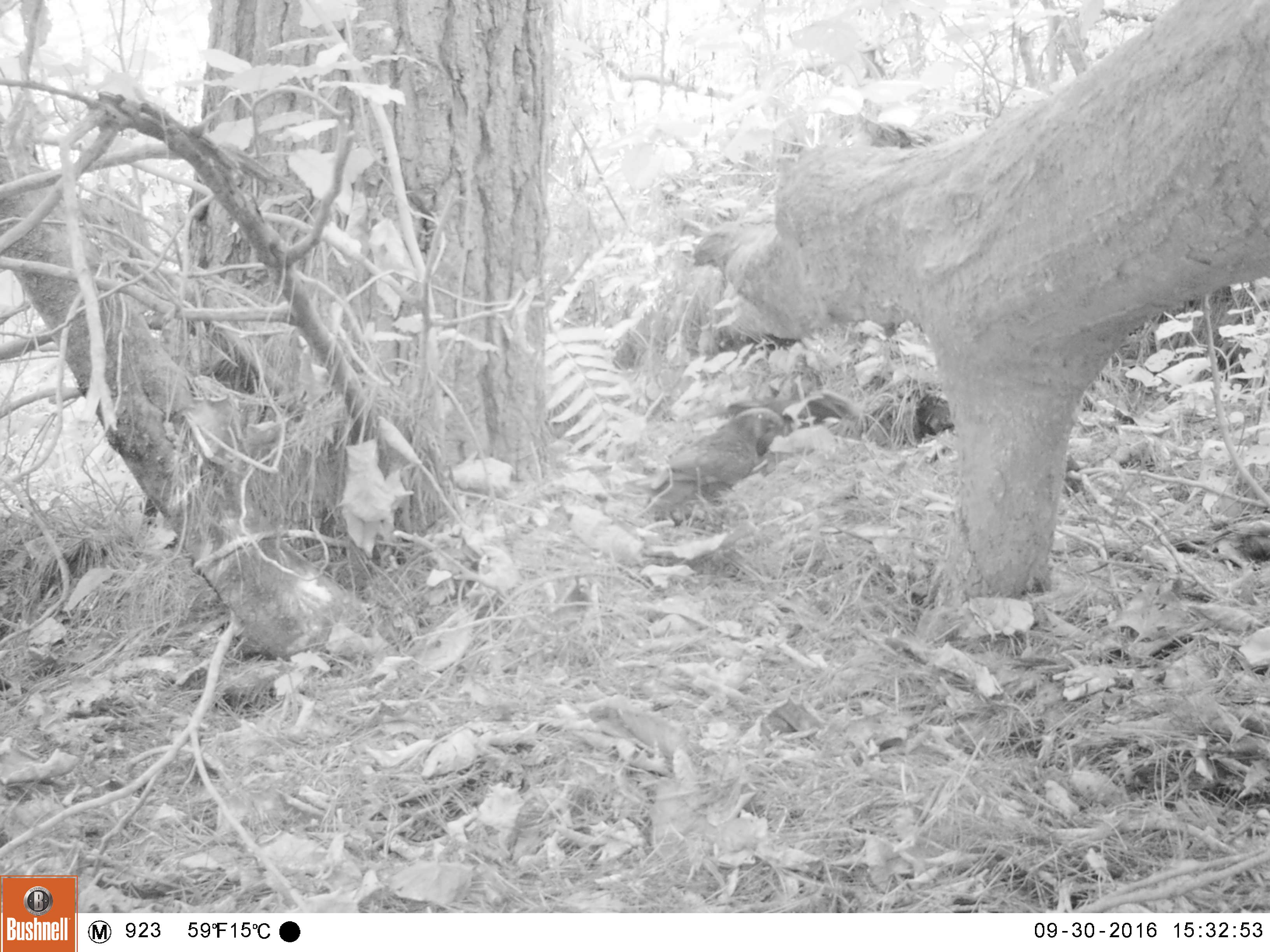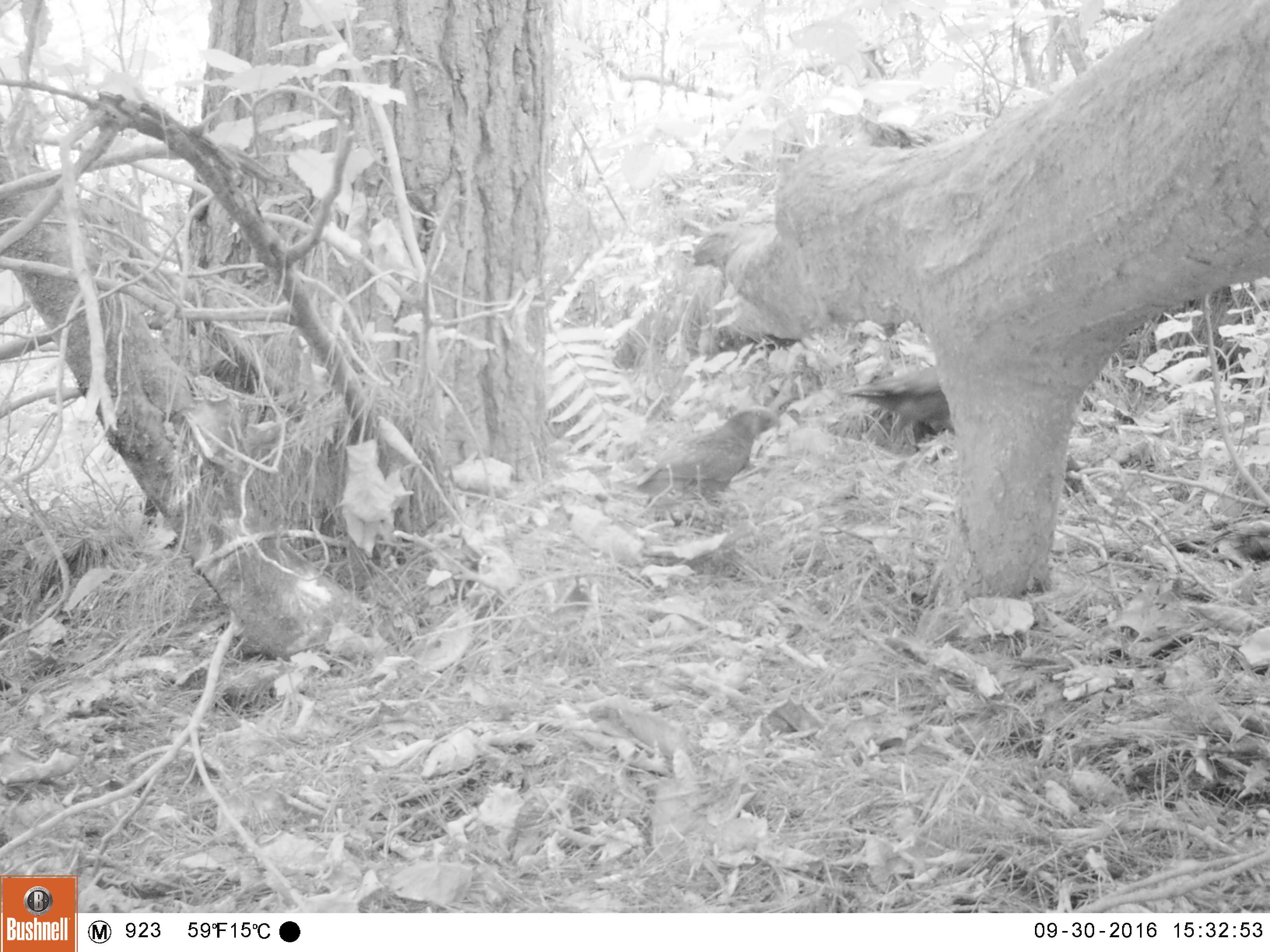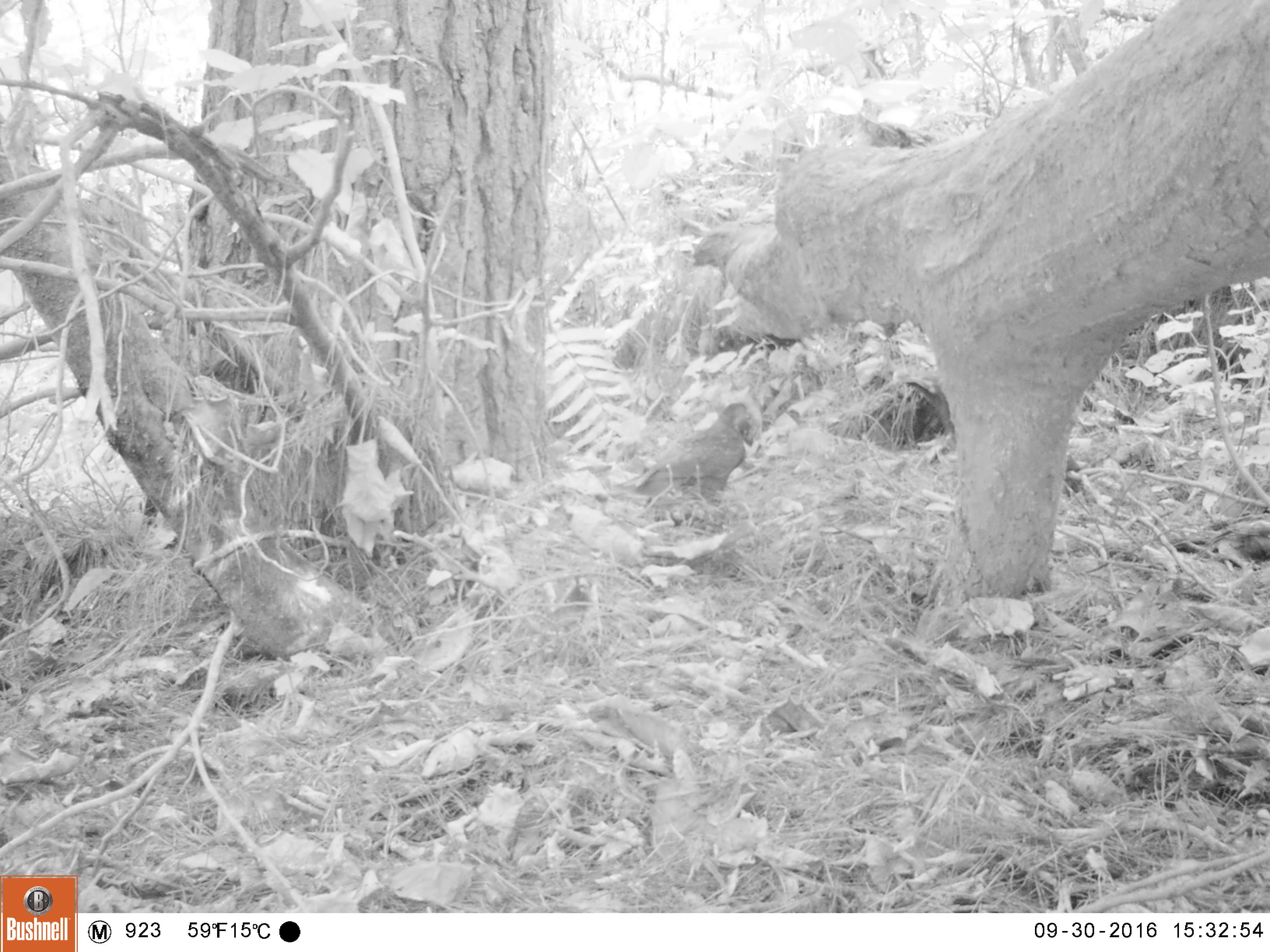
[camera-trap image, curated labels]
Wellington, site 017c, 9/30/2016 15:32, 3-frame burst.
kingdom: Animalia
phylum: Chordata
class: Aves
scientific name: Aves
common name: bird